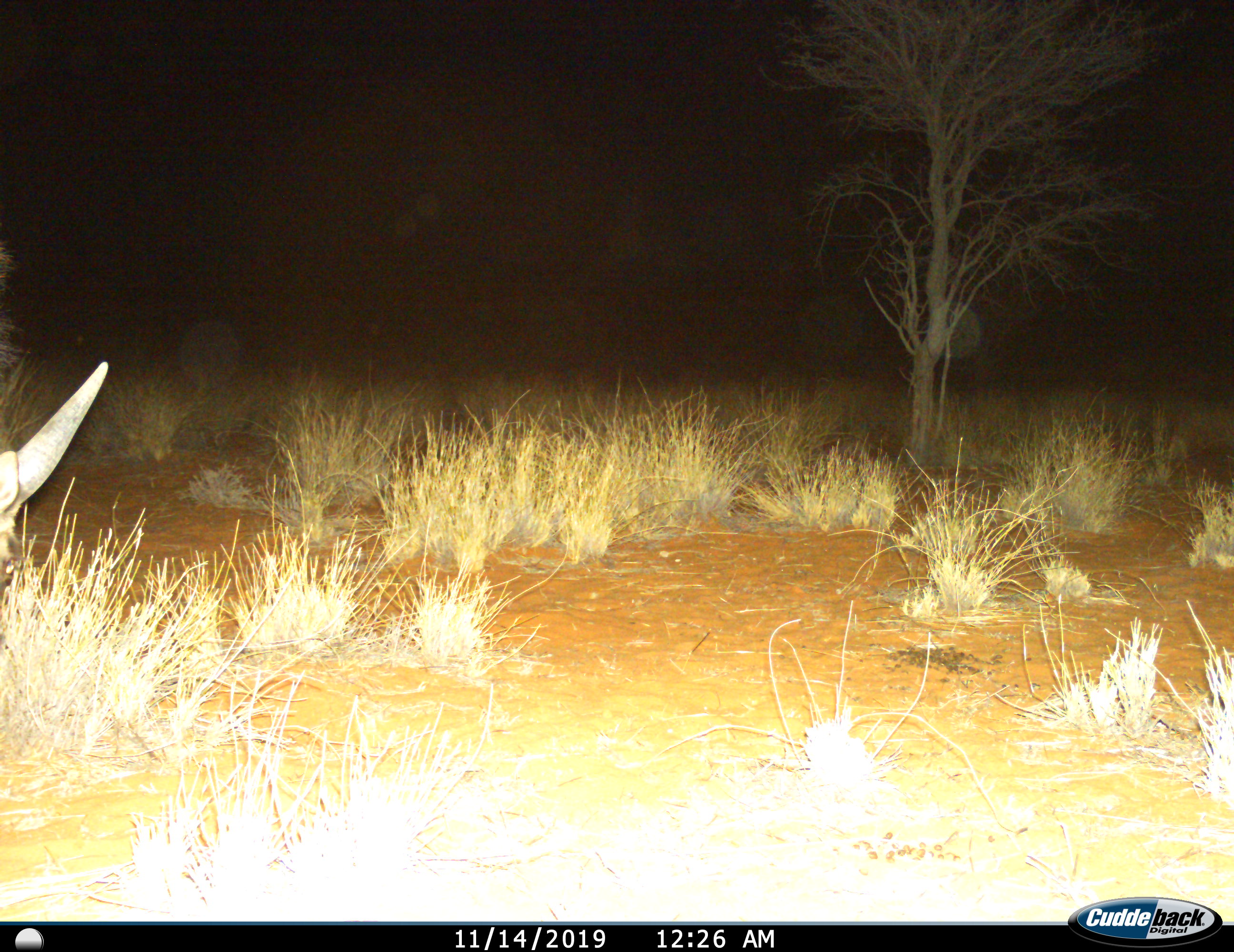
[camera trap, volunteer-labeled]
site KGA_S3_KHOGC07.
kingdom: Animalia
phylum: Chordata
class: Mammalia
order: Artiodactyla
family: Bovidae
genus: Connochaetes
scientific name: Connochaetes taurinus taurinus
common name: blue wildebeest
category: wildebeestblue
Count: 1.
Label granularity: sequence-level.